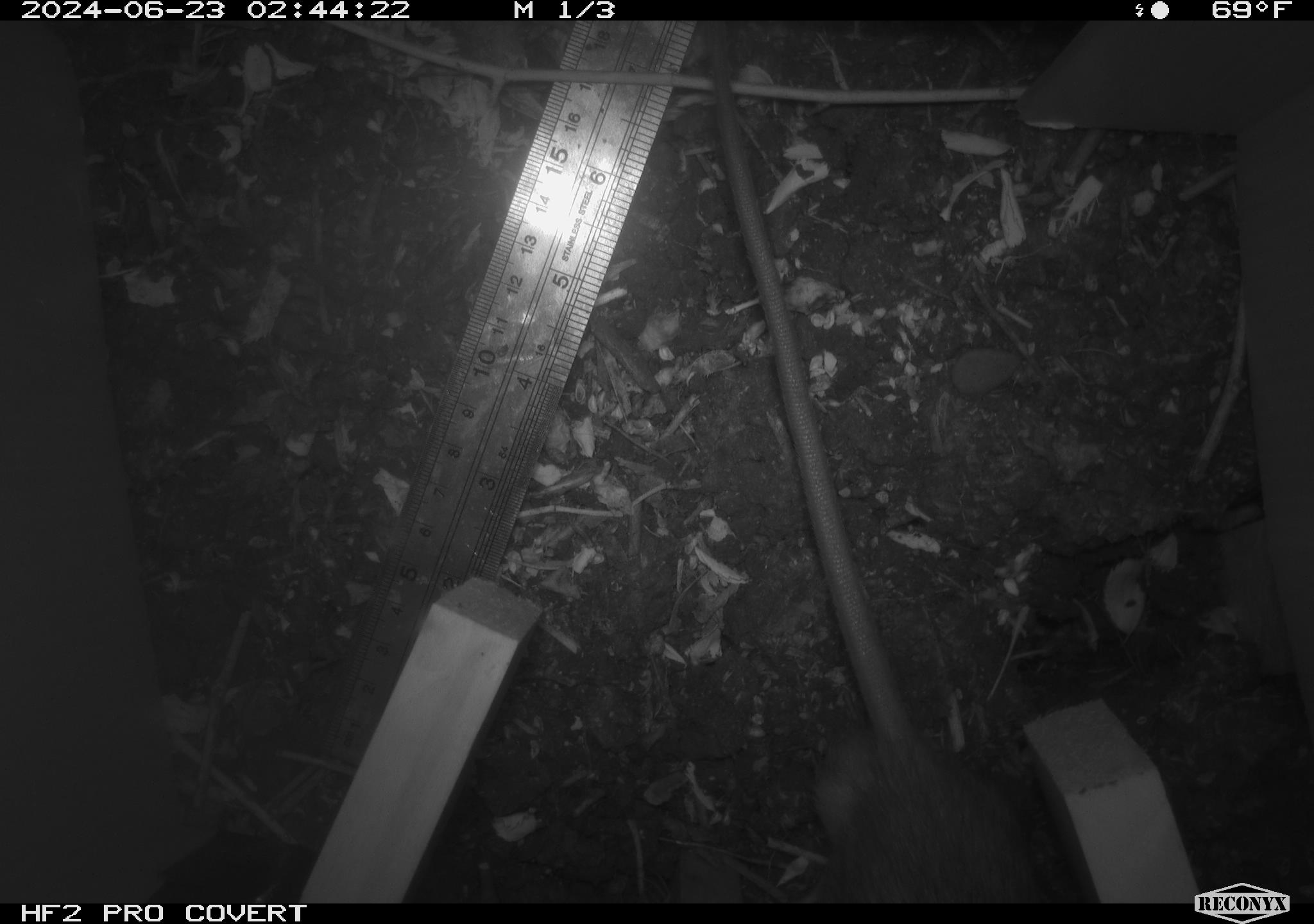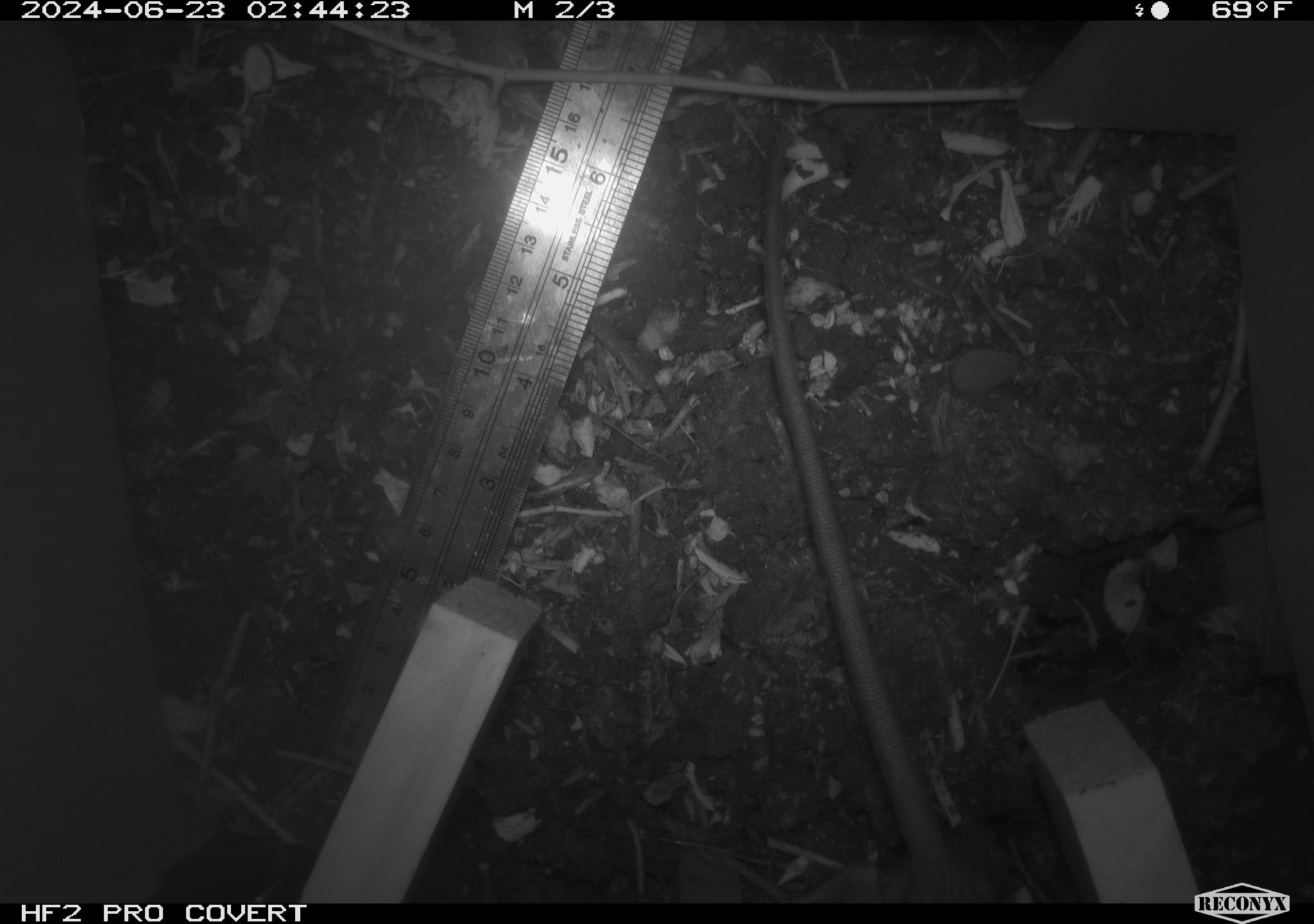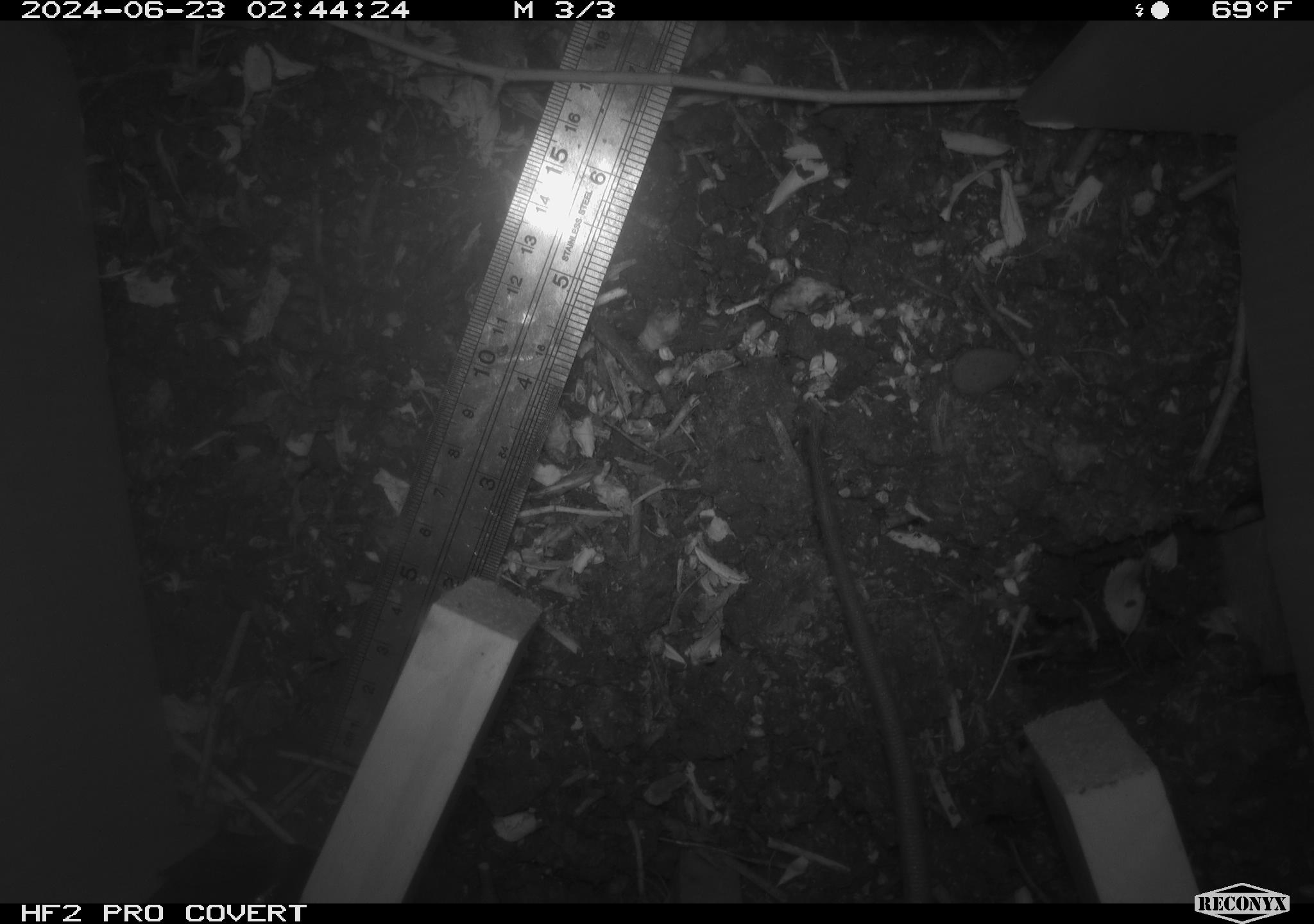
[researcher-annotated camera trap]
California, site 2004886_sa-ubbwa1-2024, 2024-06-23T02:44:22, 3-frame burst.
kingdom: Animalia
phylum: Chordata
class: Mammalia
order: Rodentia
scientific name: Rodentia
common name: woodrat or rat or mouse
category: woodrat or rat or mouse species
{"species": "woodrat or rat or mouse species (woodrat or rat or mouse) (Rodentia)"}